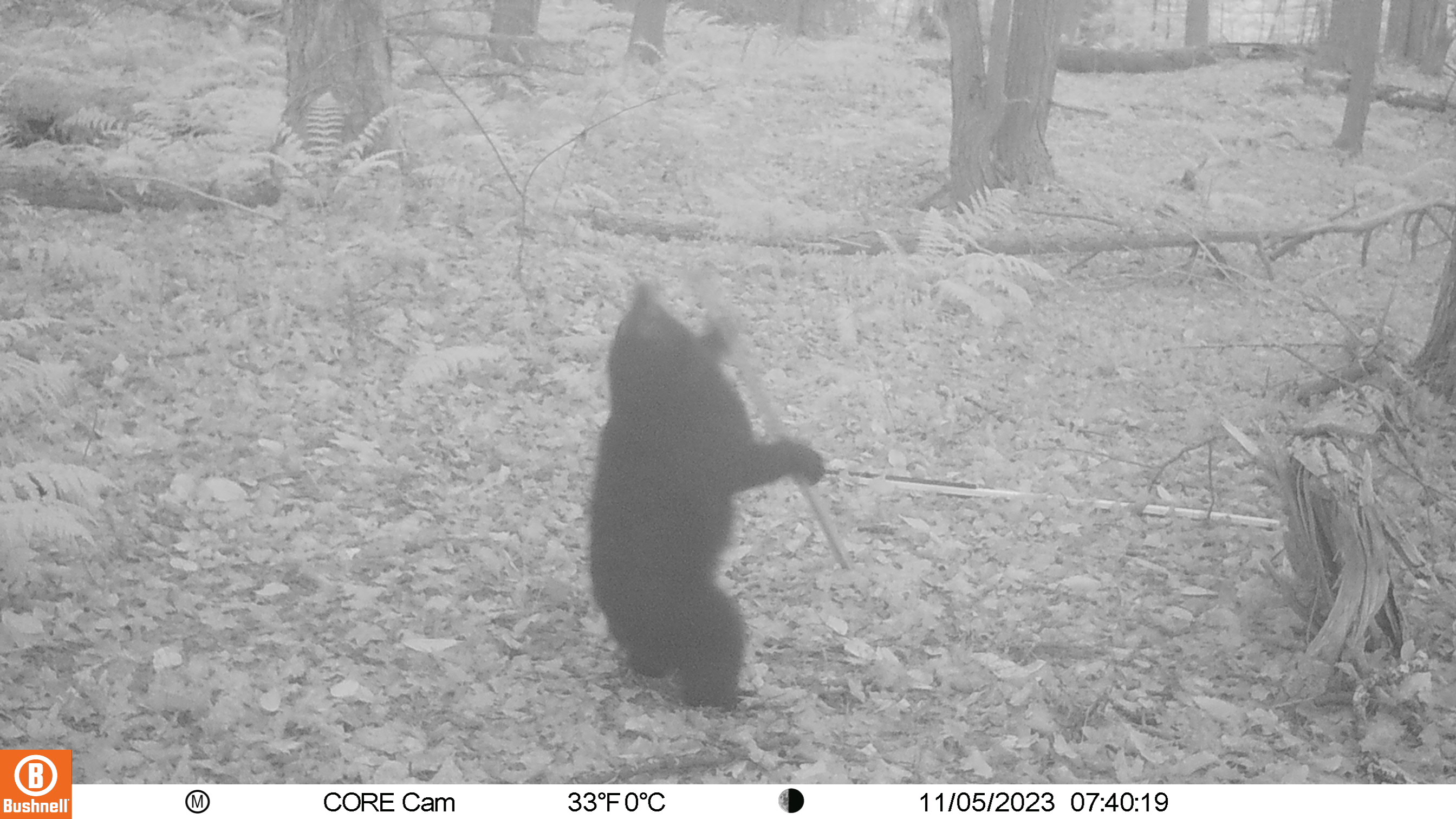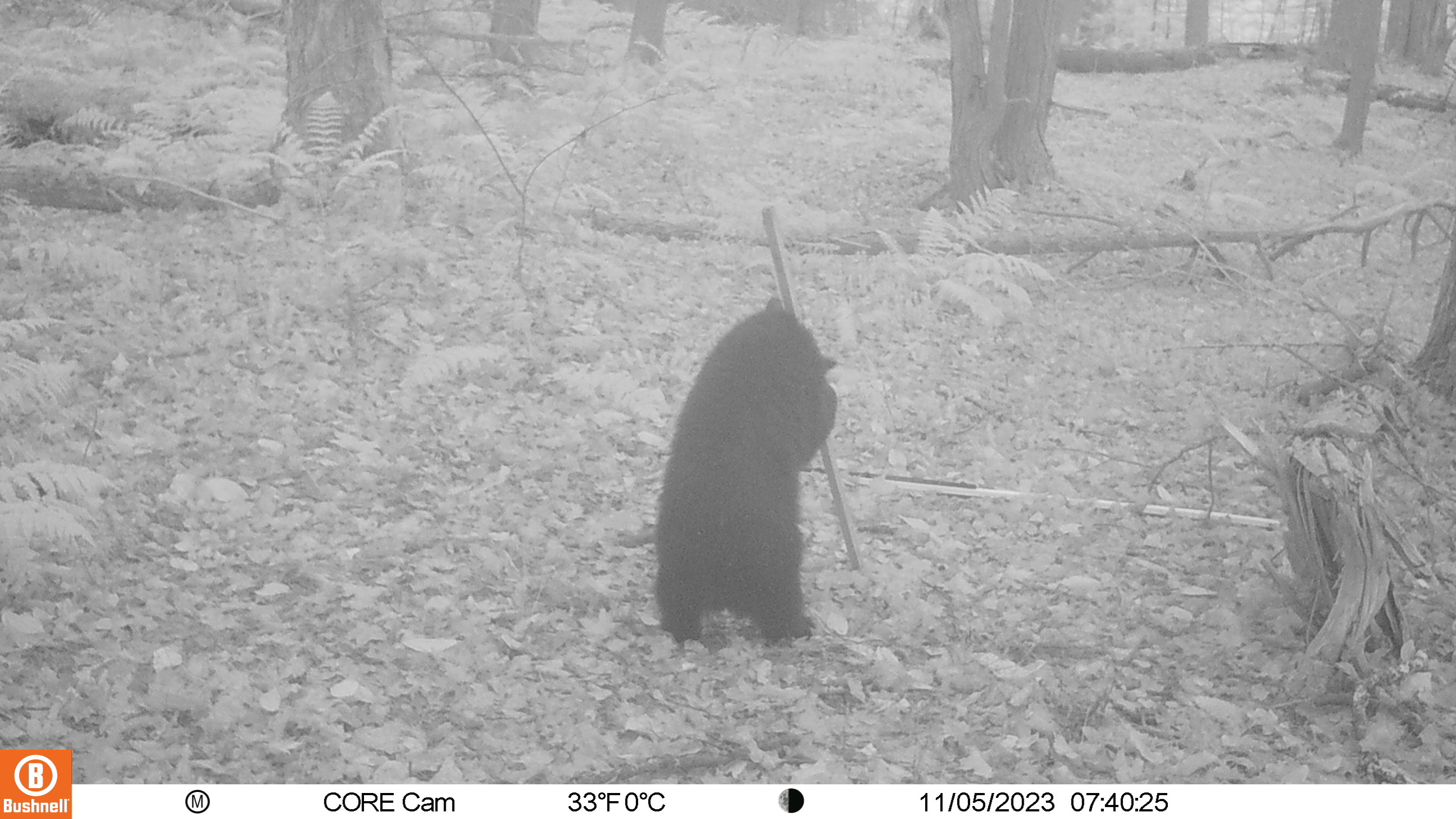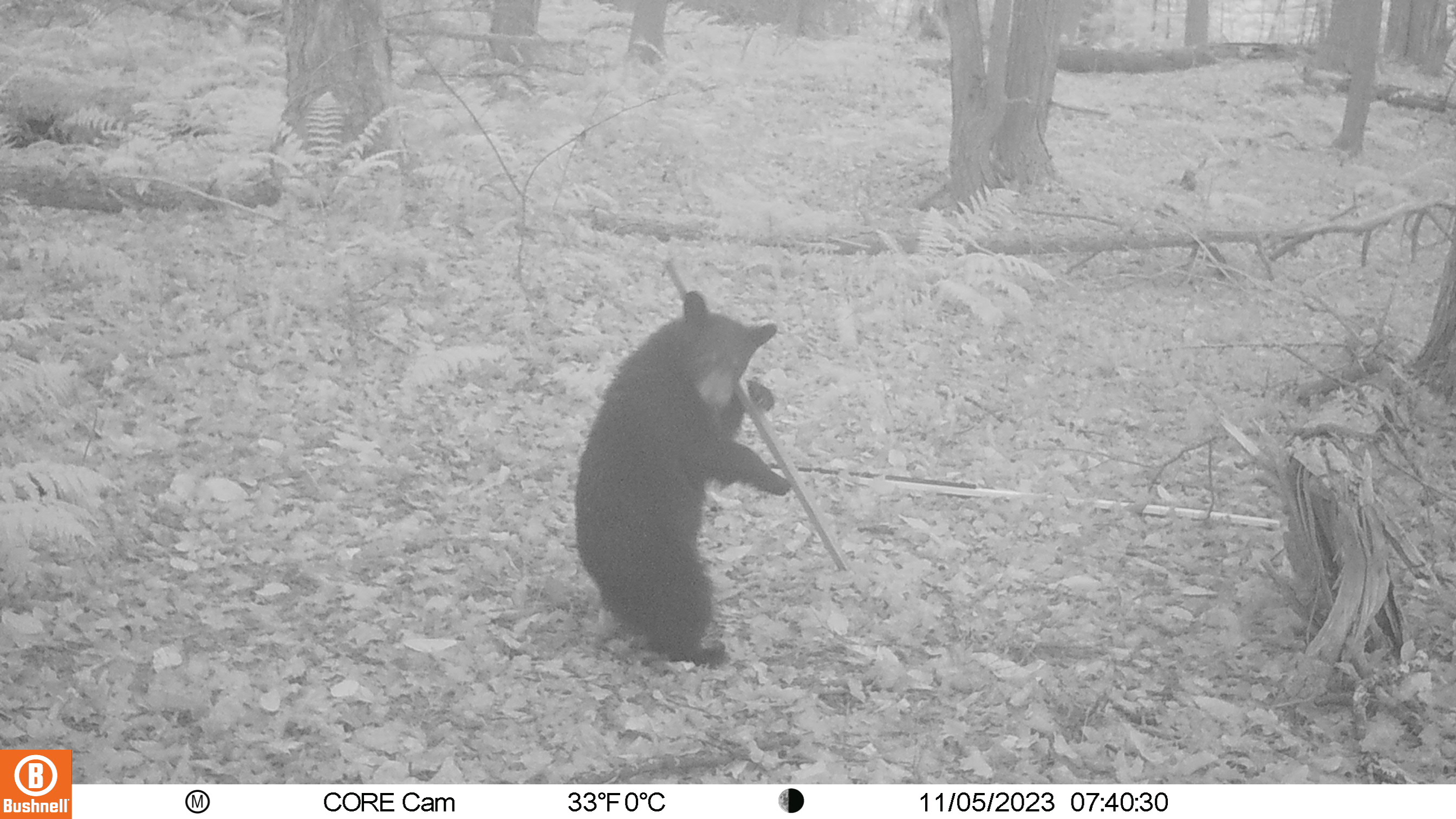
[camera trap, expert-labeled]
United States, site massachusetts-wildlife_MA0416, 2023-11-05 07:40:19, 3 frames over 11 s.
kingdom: Animalia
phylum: Chordata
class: Mammalia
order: Carnivora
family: Ursidae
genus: Ursus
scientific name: Ursus americanus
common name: black bear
Black bear (Ursus americanus).